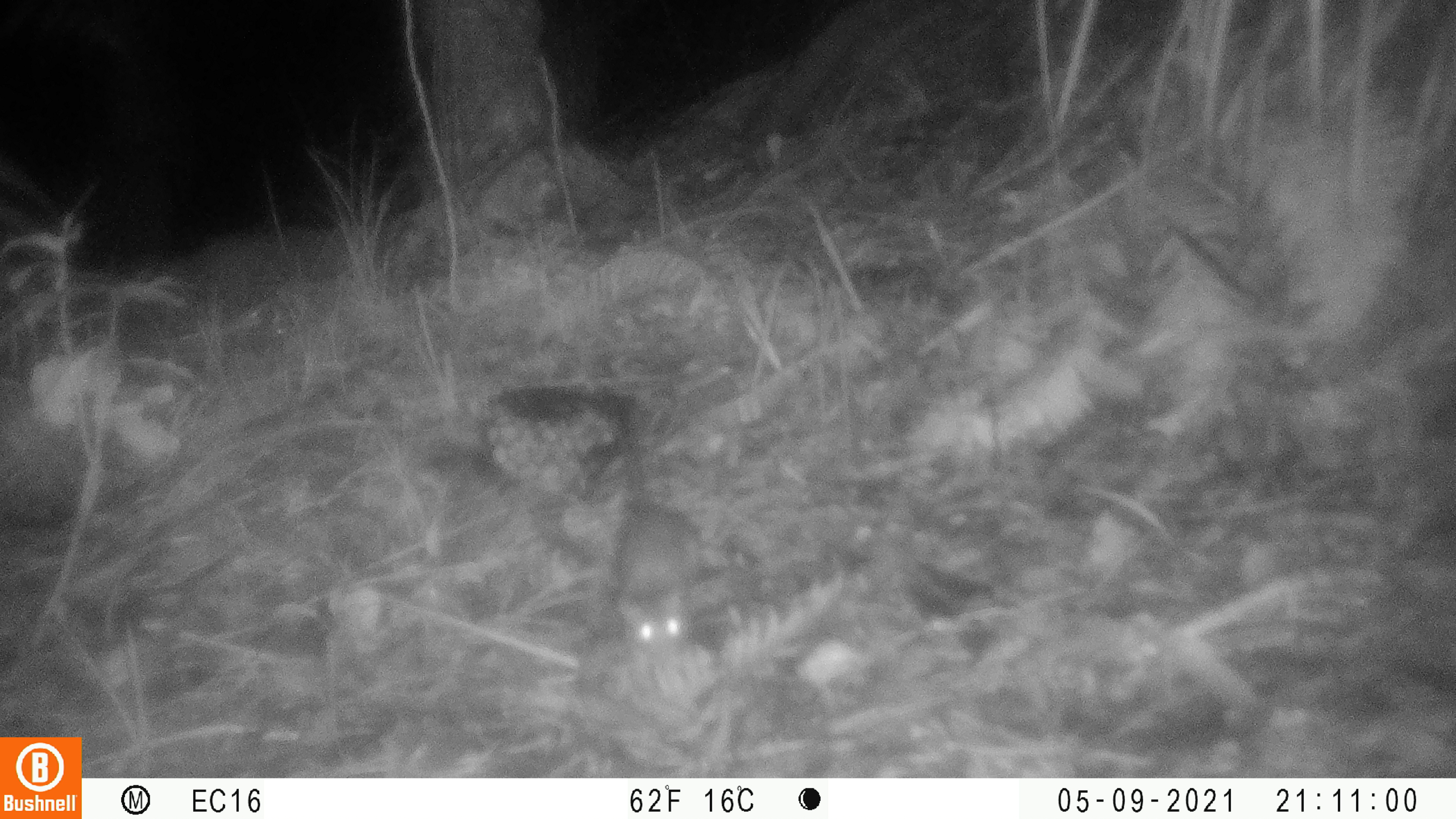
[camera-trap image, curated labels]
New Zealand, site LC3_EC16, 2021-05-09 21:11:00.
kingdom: Animalia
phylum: Chordata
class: Mammalia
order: Rodentia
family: Muridae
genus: Rattus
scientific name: Rattus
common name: rat